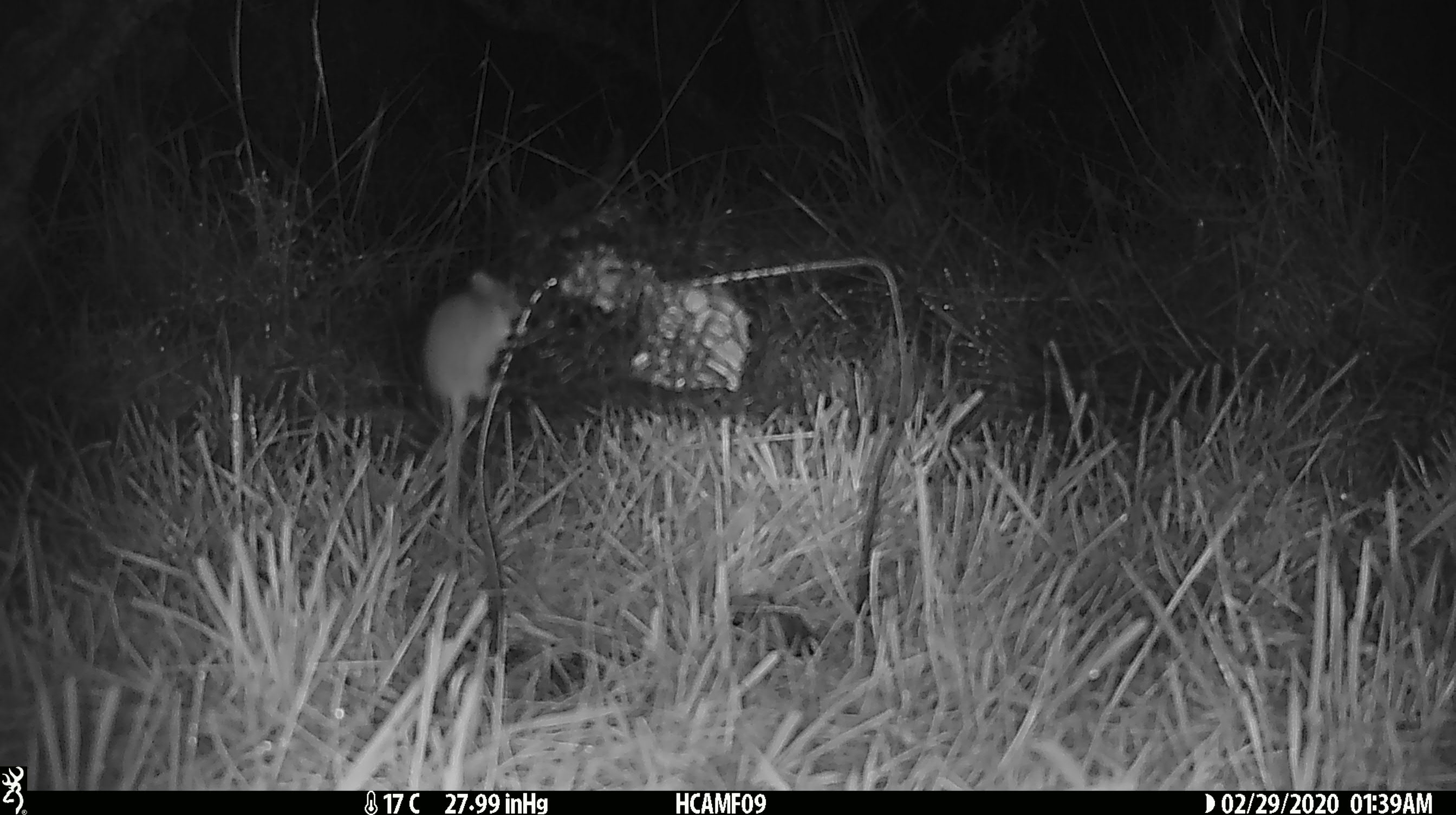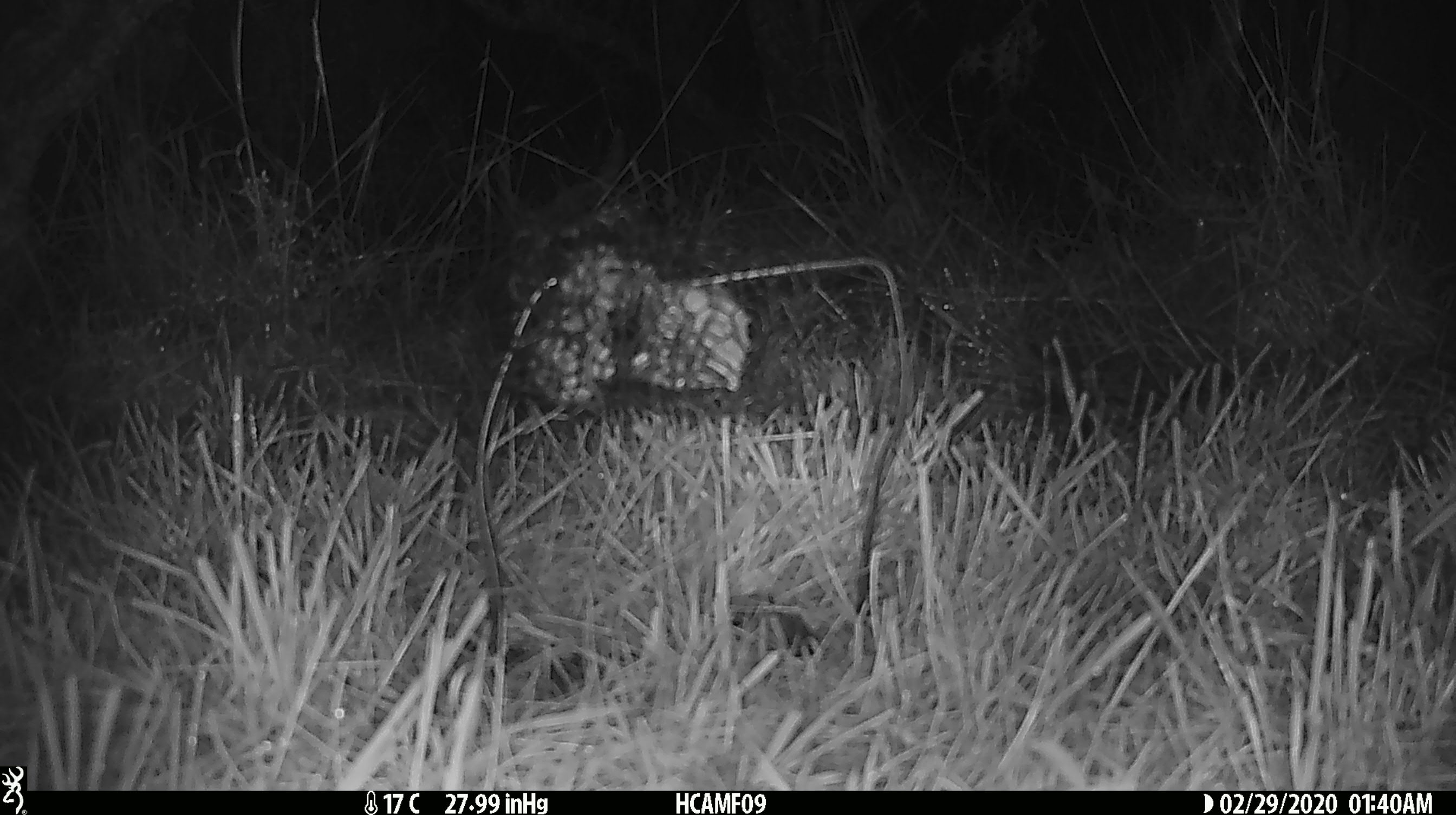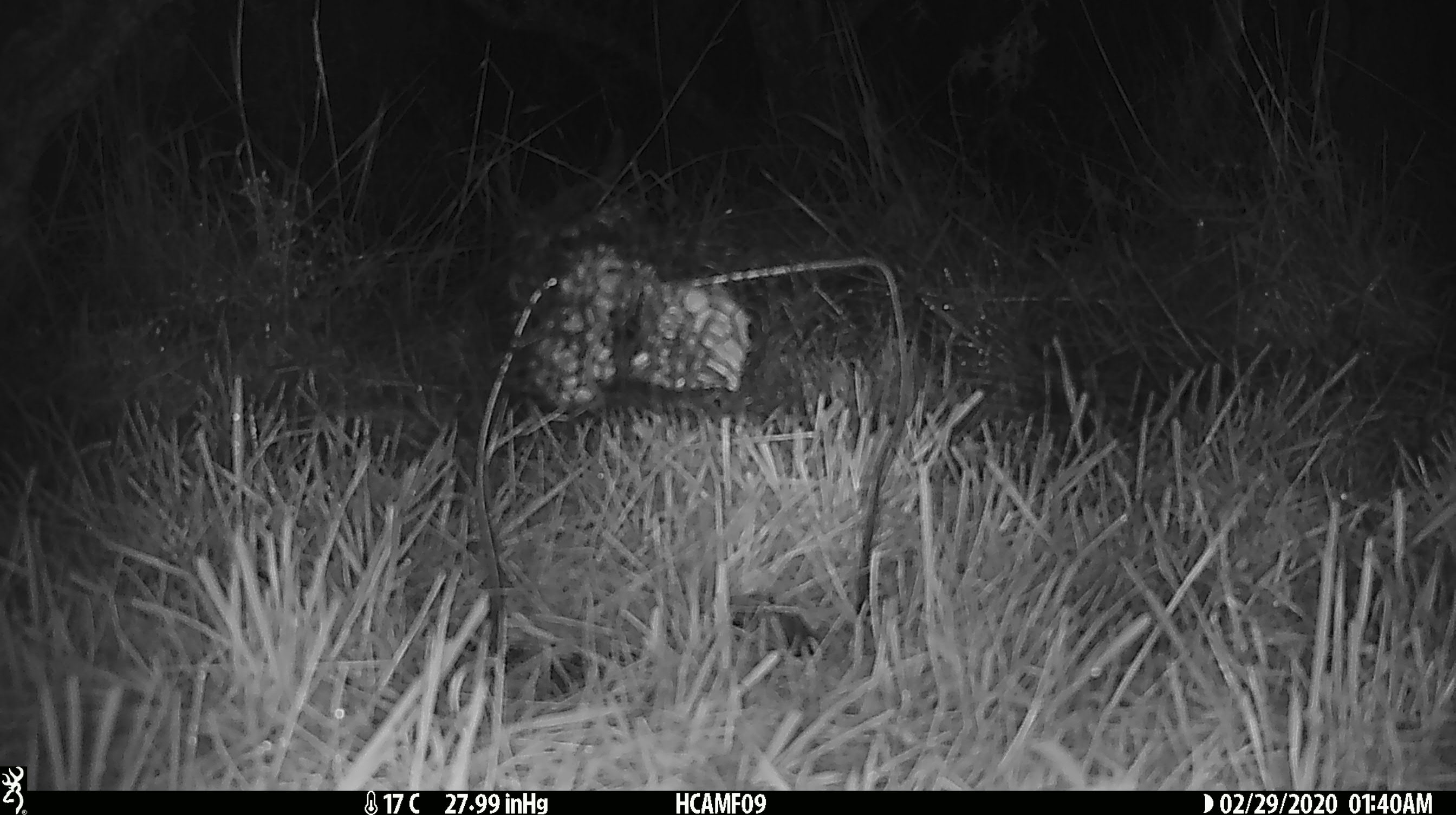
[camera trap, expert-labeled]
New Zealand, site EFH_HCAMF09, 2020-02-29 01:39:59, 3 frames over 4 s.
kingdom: Animalia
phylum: Chordata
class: Mammalia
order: Rodentia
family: Muridae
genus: Mus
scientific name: Mus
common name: mouse